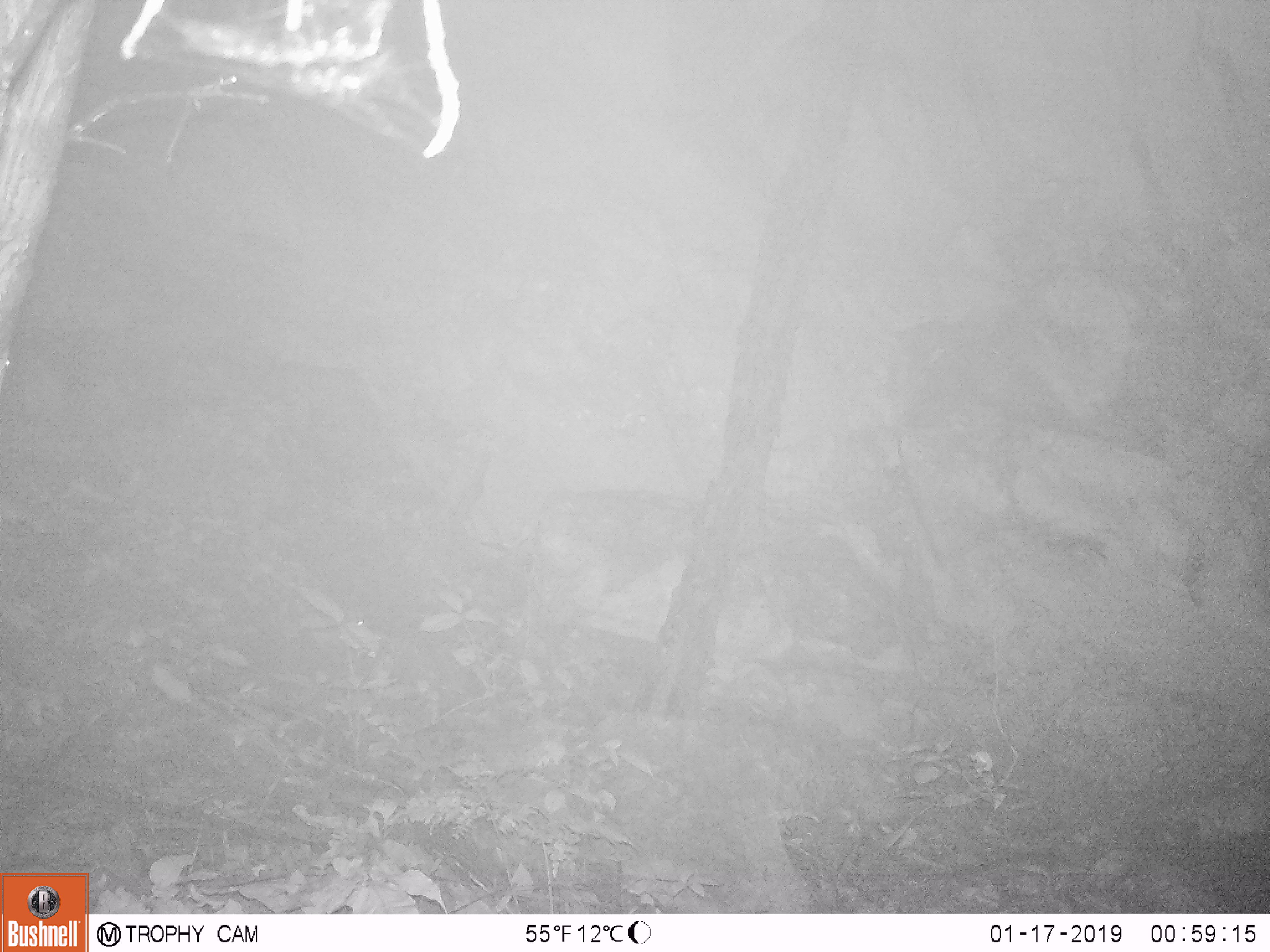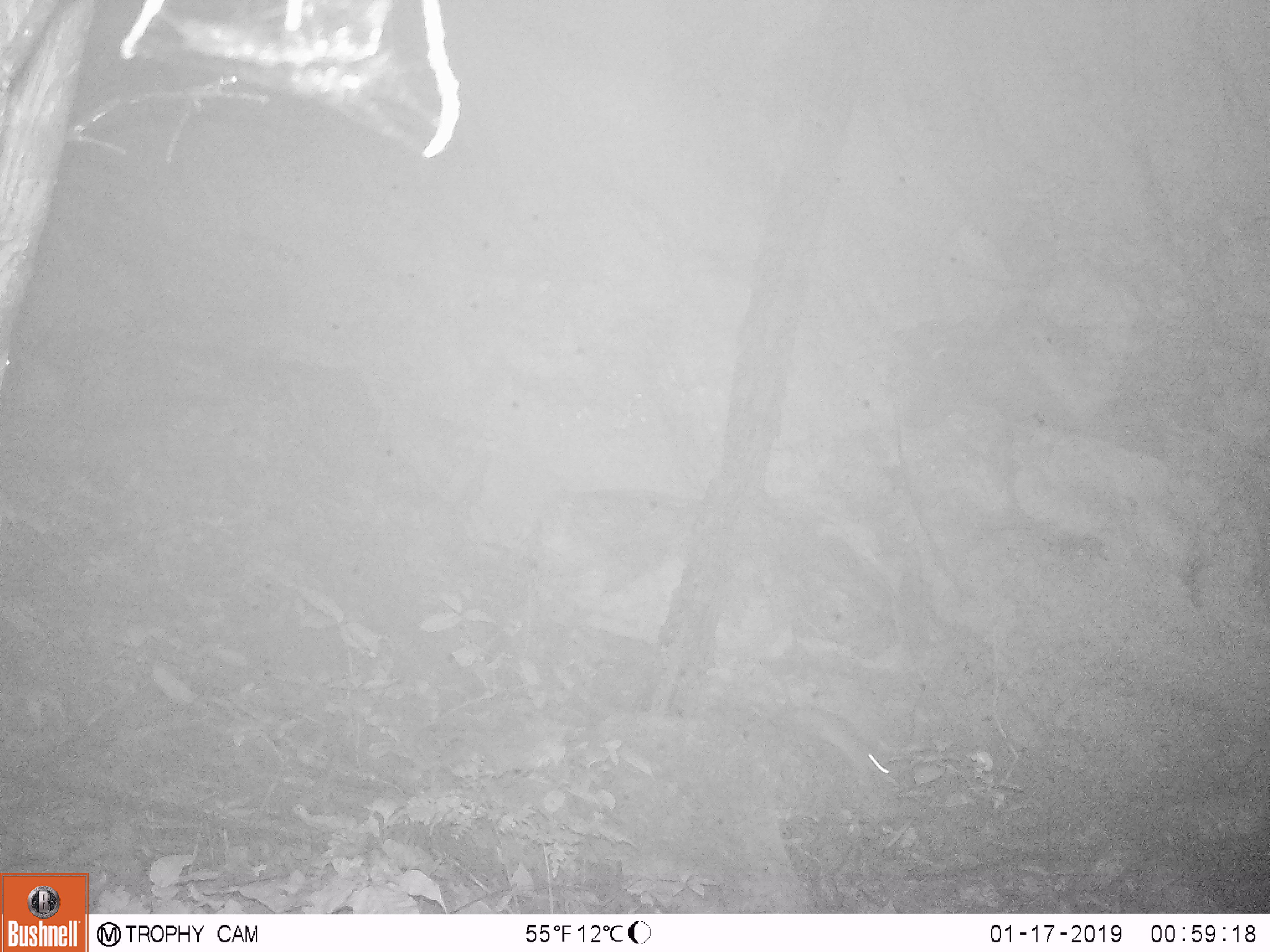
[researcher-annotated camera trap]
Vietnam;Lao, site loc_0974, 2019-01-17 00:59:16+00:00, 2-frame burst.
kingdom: Animalia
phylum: Chordata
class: Mammalia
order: Rodentia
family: Muridae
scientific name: Muridae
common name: old-world mice and rats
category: unidentified murid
Unidentified murid (old-world mice and rats) (Muridae). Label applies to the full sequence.